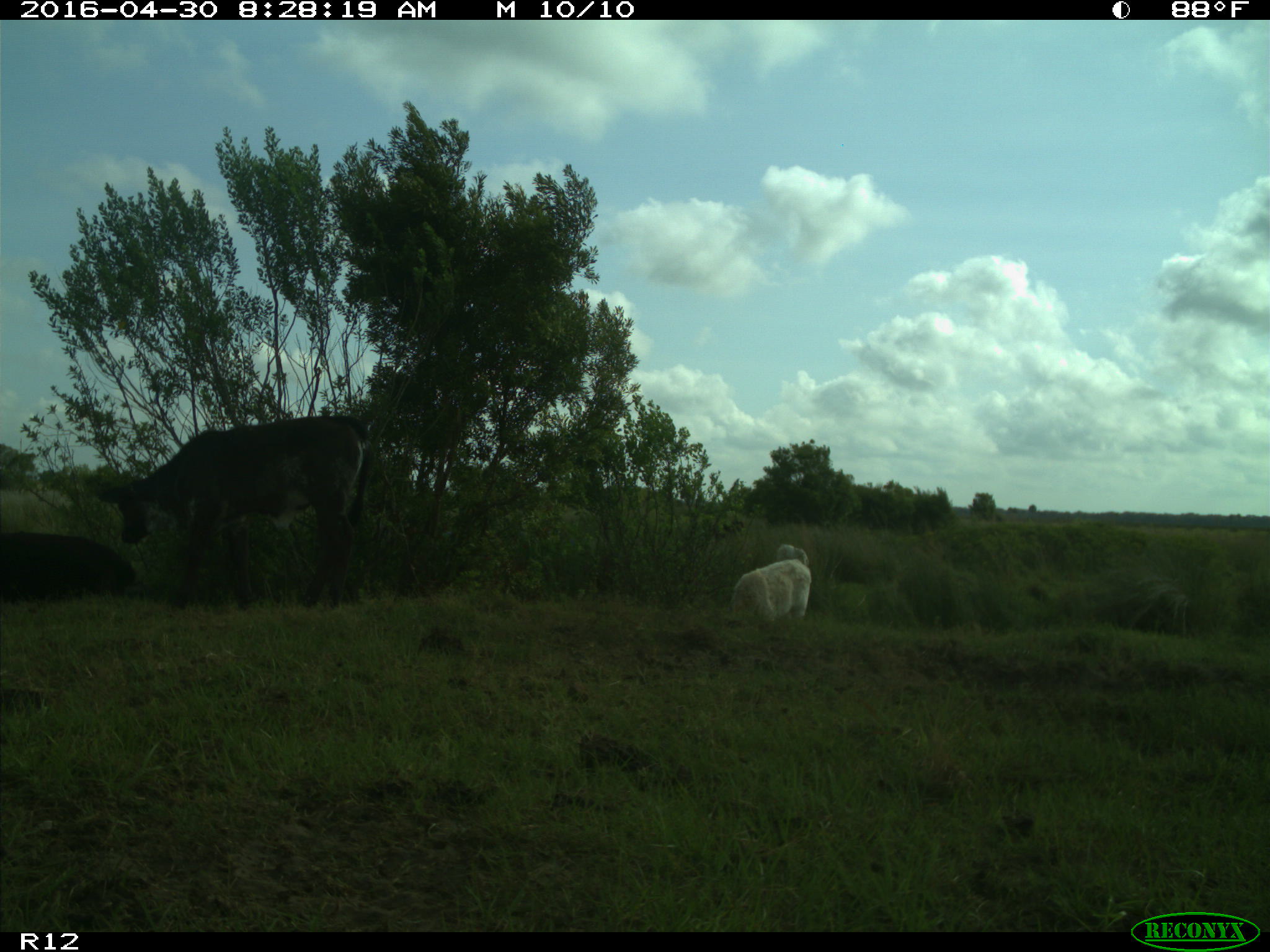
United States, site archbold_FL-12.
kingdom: Animalia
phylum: Chordata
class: Mammalia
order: Artiodactyla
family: Bovidae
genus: Bos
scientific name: Bos taurus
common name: domestic cow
Bos taurus (domestic cow).